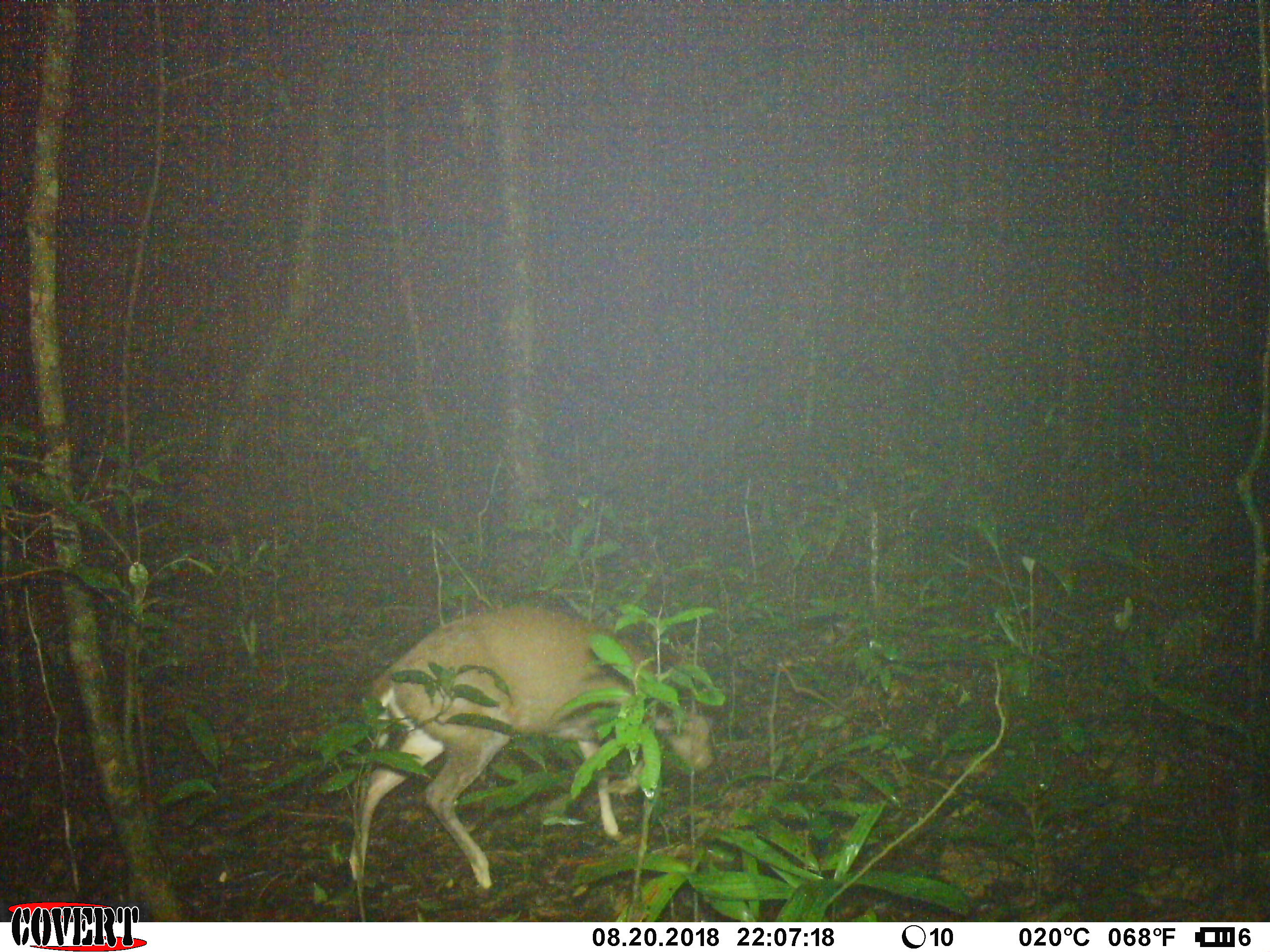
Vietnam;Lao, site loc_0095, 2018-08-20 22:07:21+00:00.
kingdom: Animalia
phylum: Chordata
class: Mammalia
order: Artiodactyla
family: Cervidae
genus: Muntiacus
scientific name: Muntiacus rooseveltorum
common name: roosevelt's muntjac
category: roosevelts muntjac group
Roosevelts muntjac group (roosevelt's muntjac) (Muntiacus rooseveltorum). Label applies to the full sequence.